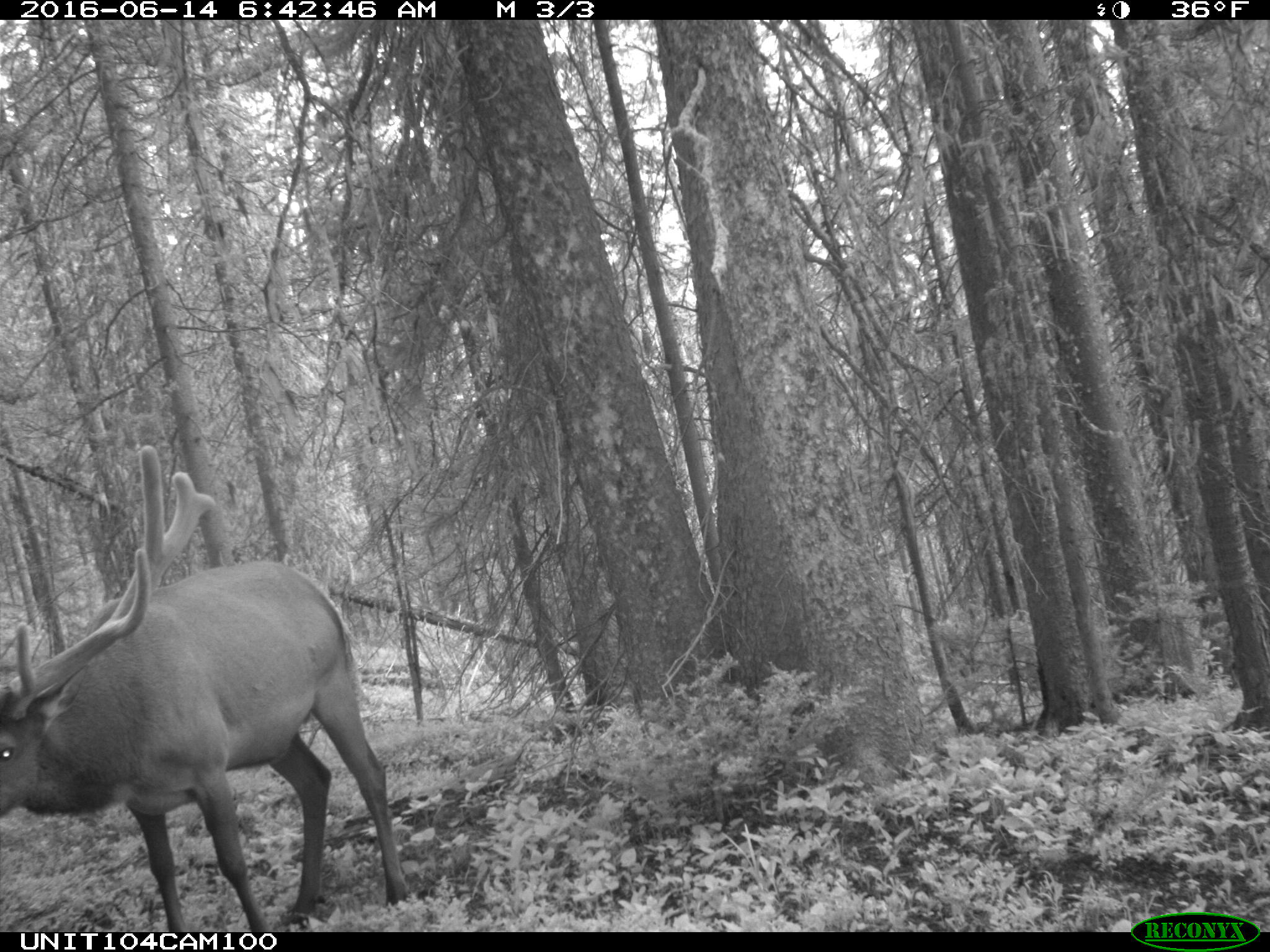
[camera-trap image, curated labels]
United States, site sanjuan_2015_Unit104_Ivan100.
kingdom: Animalia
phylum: Chordata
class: Mammalia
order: Artiodactyla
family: Cervidae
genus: Cervus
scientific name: Cervus elaphus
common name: red deer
Cervus elaphus (red deer).